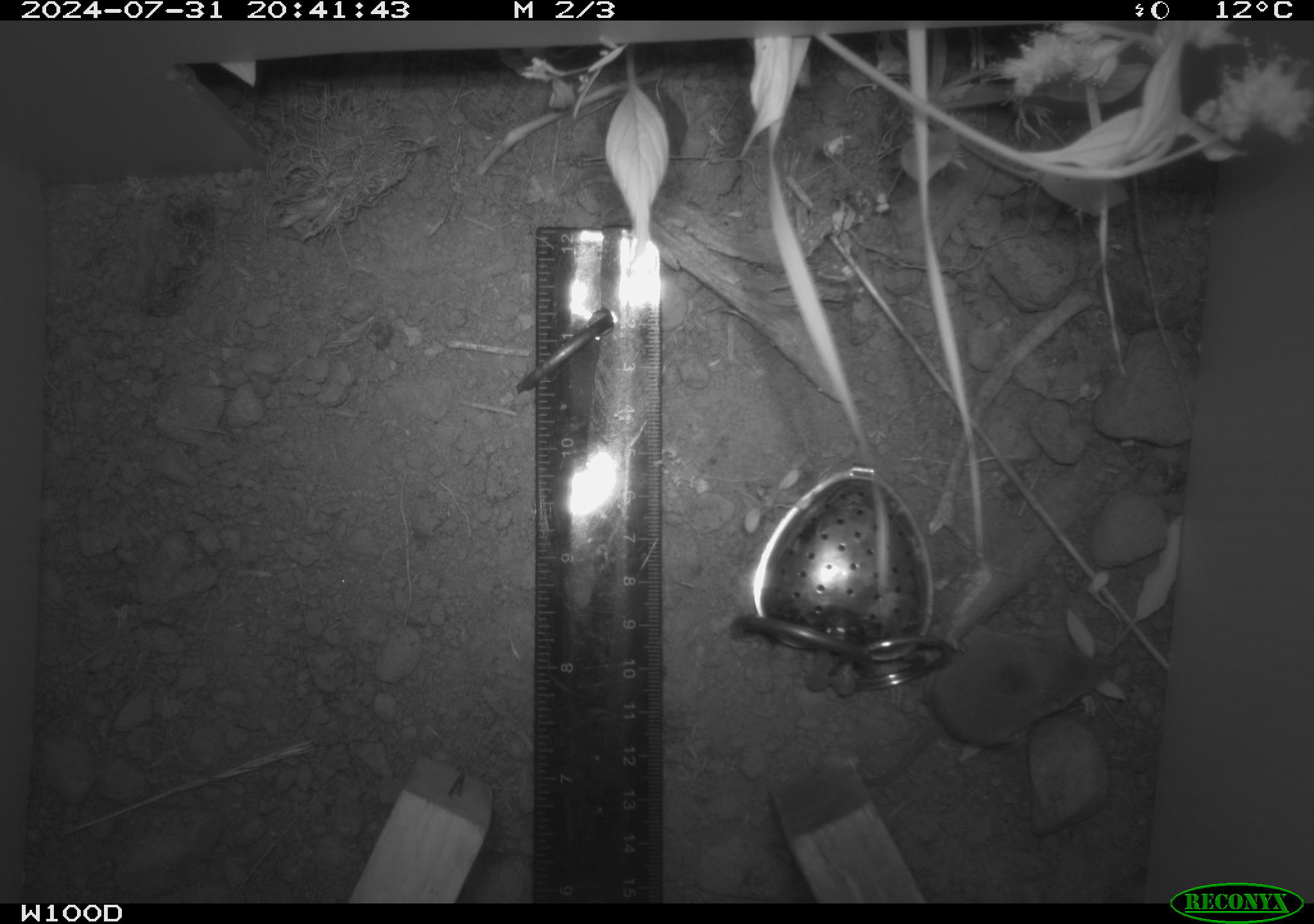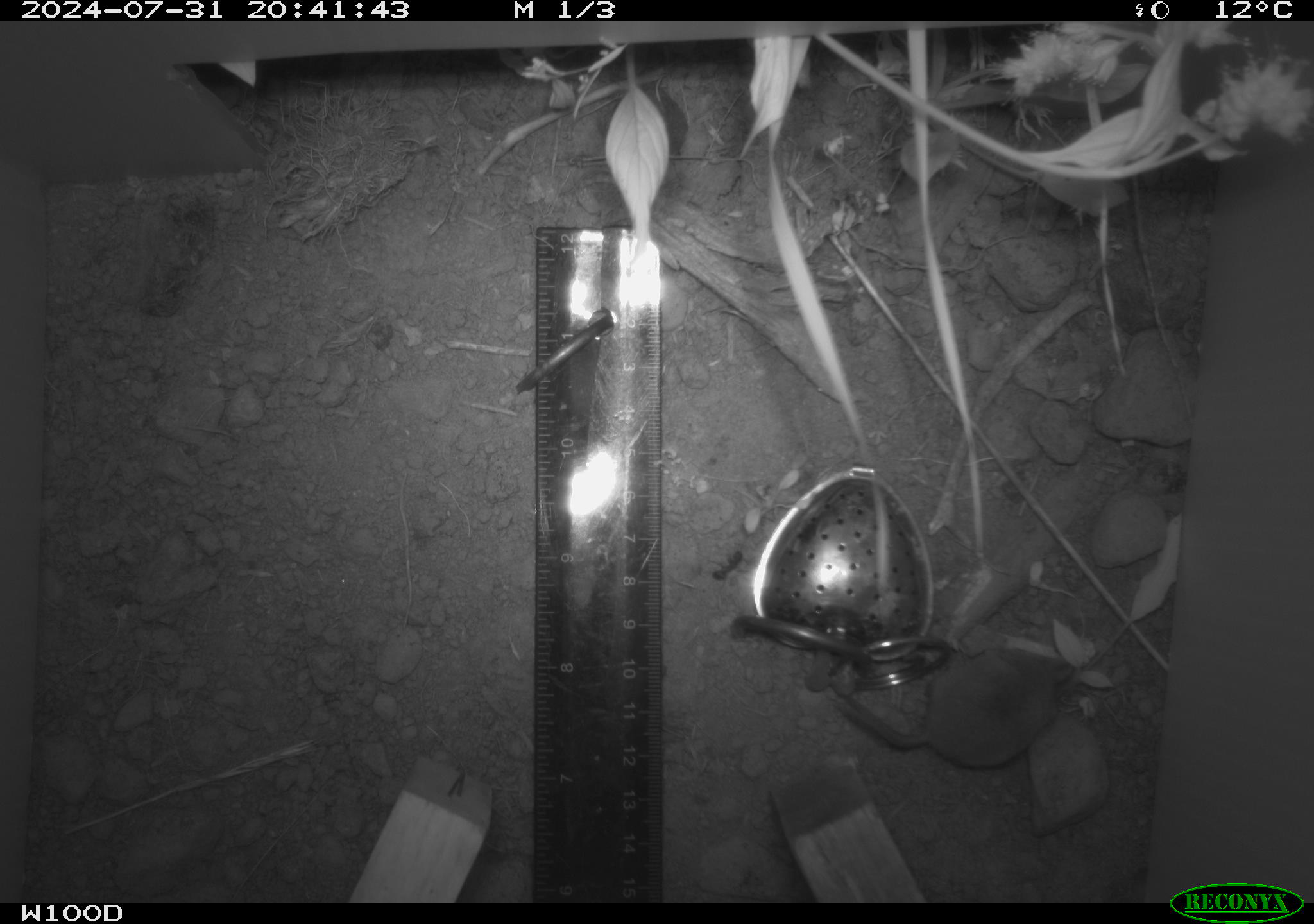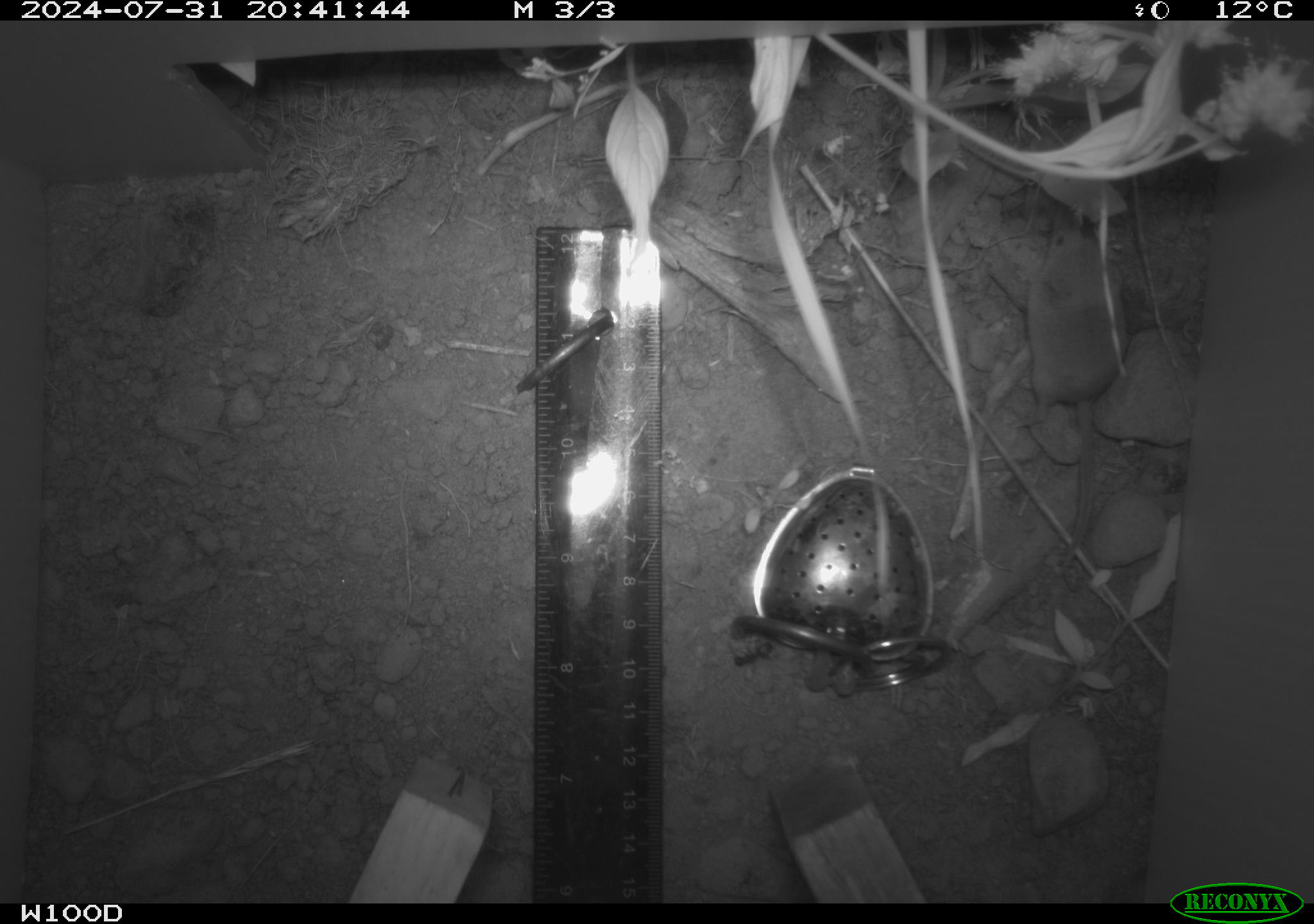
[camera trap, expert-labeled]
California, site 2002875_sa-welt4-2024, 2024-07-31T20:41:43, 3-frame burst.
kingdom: Animalia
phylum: Chordata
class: Mammalia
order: Eulipotyphla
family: Soricidae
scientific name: Soricidae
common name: shrews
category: soricidae family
Soricidae family (shrews) (Soricidae).